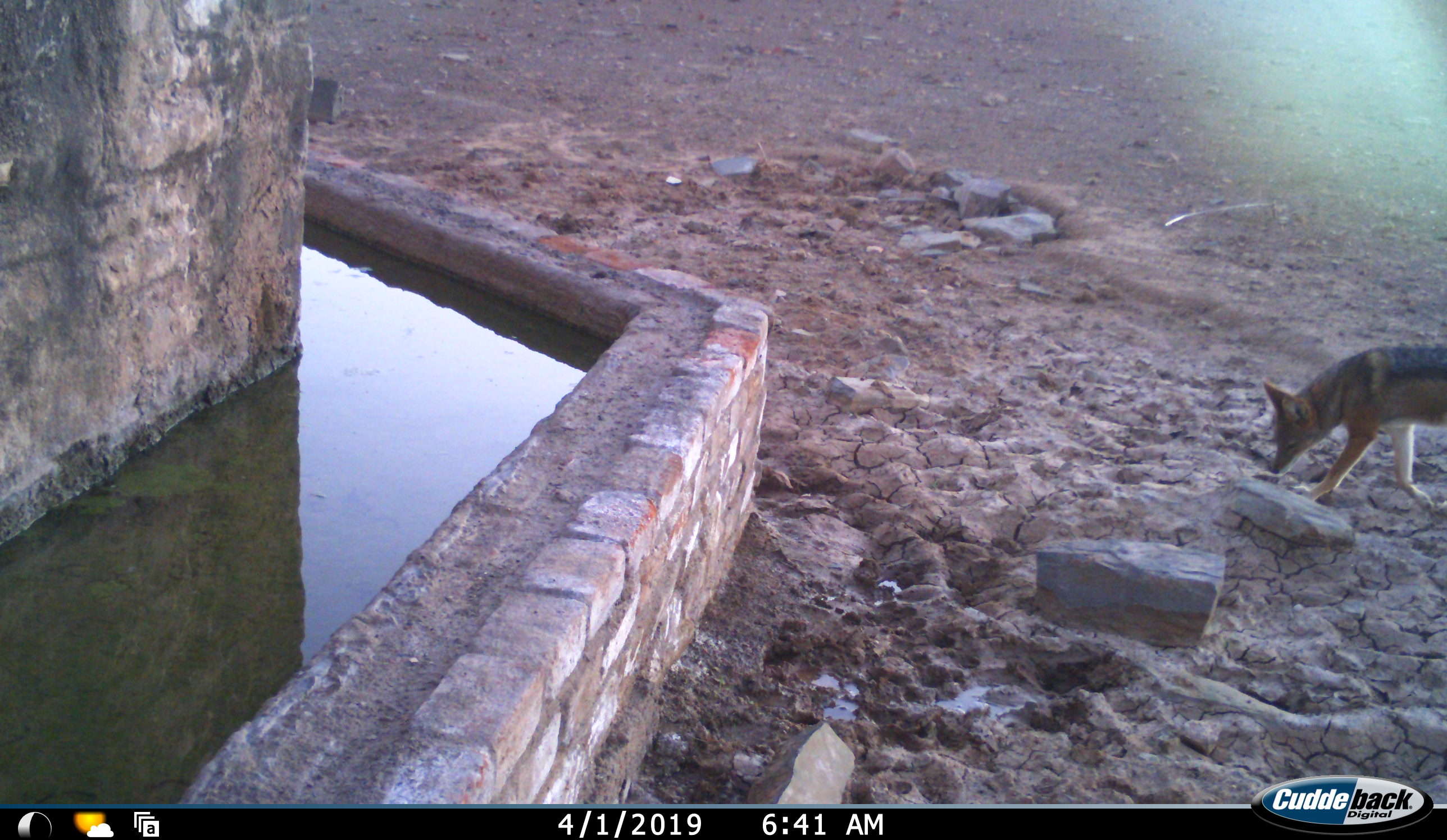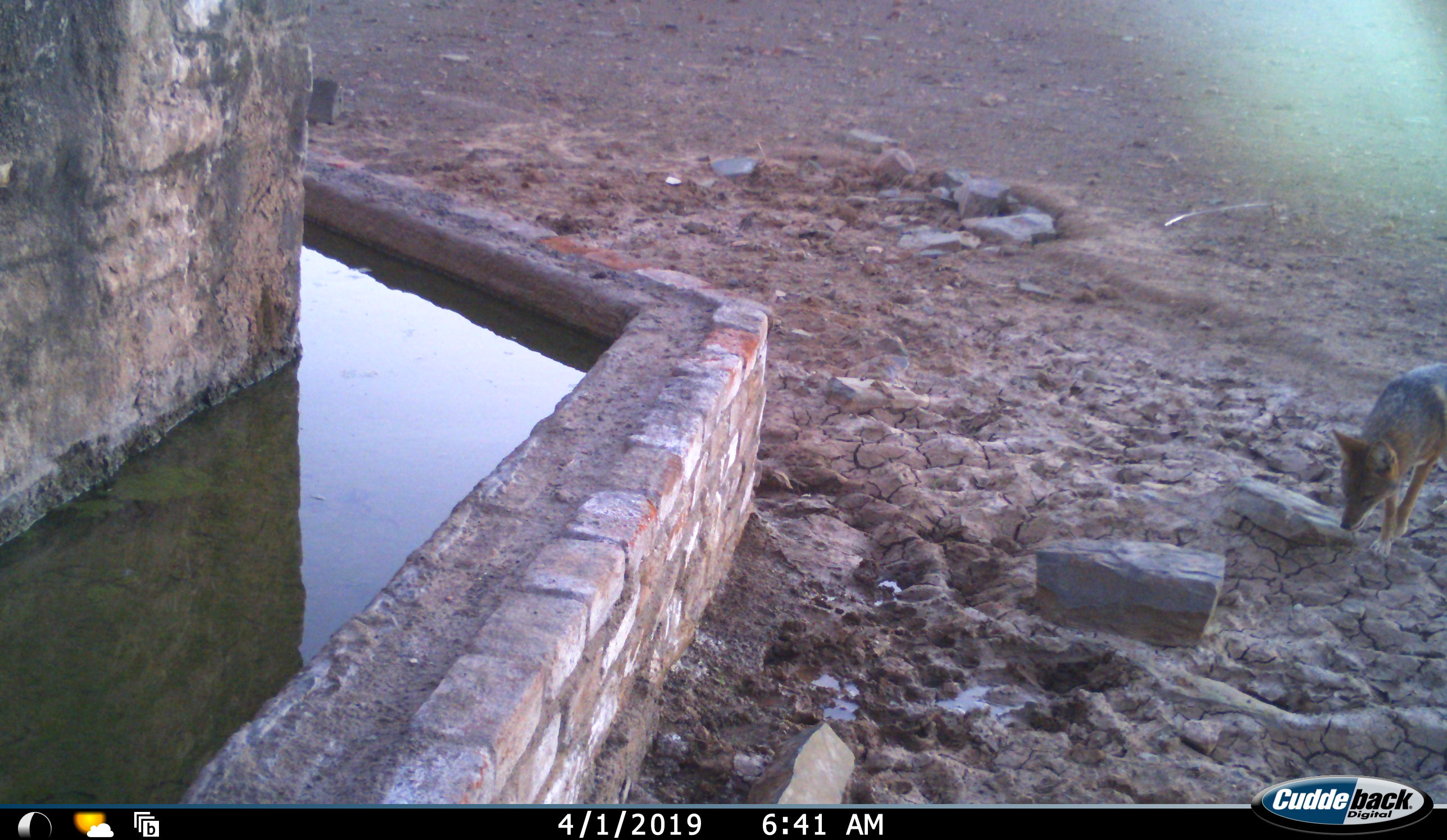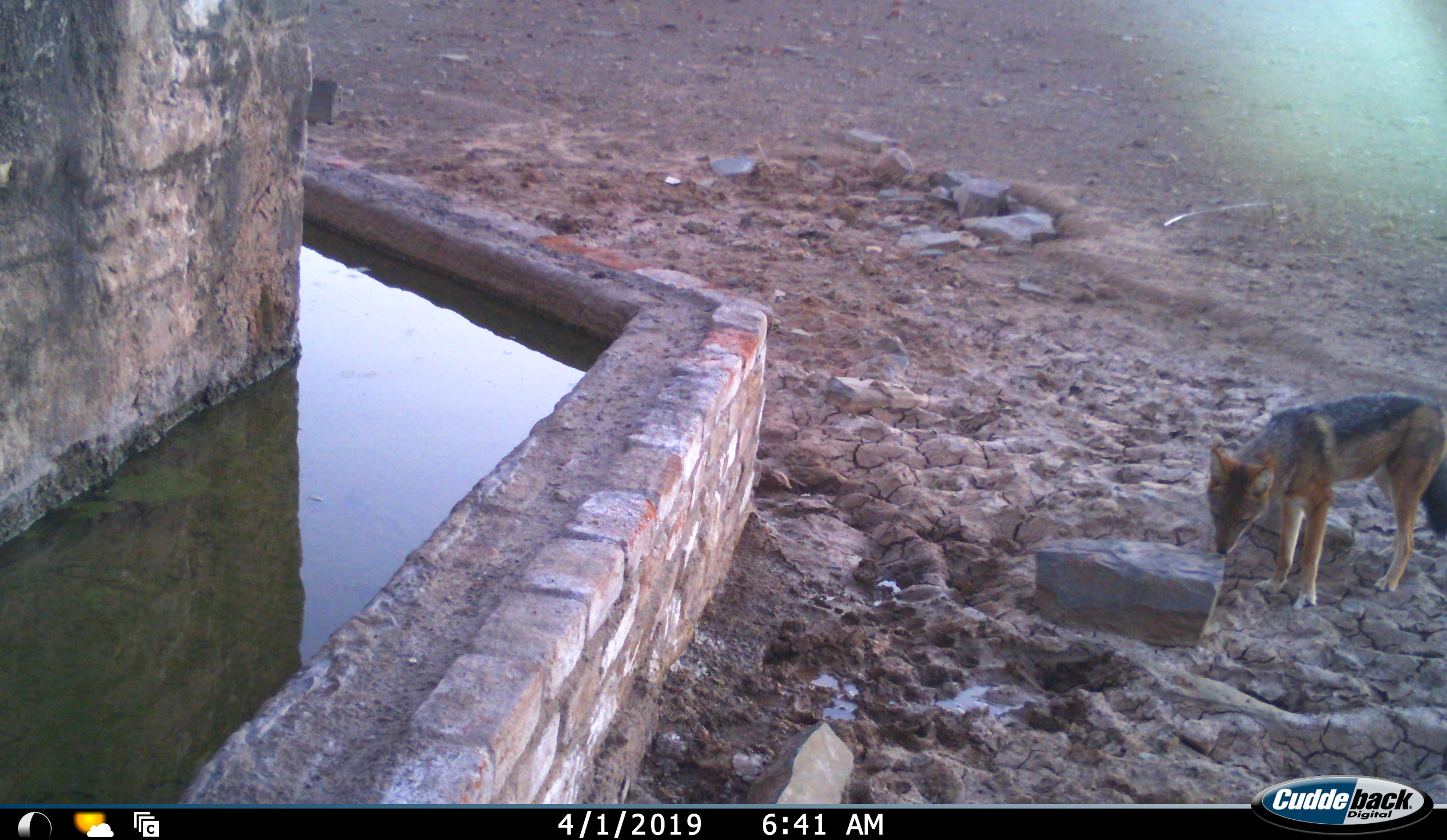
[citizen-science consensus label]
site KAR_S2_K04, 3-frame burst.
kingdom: Animalia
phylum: Chordata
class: Mammalia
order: Carnivora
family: Canidae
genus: Lupulella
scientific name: Lupulella mesomelas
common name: black-backed jackal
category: jackalblackbacked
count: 1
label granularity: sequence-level